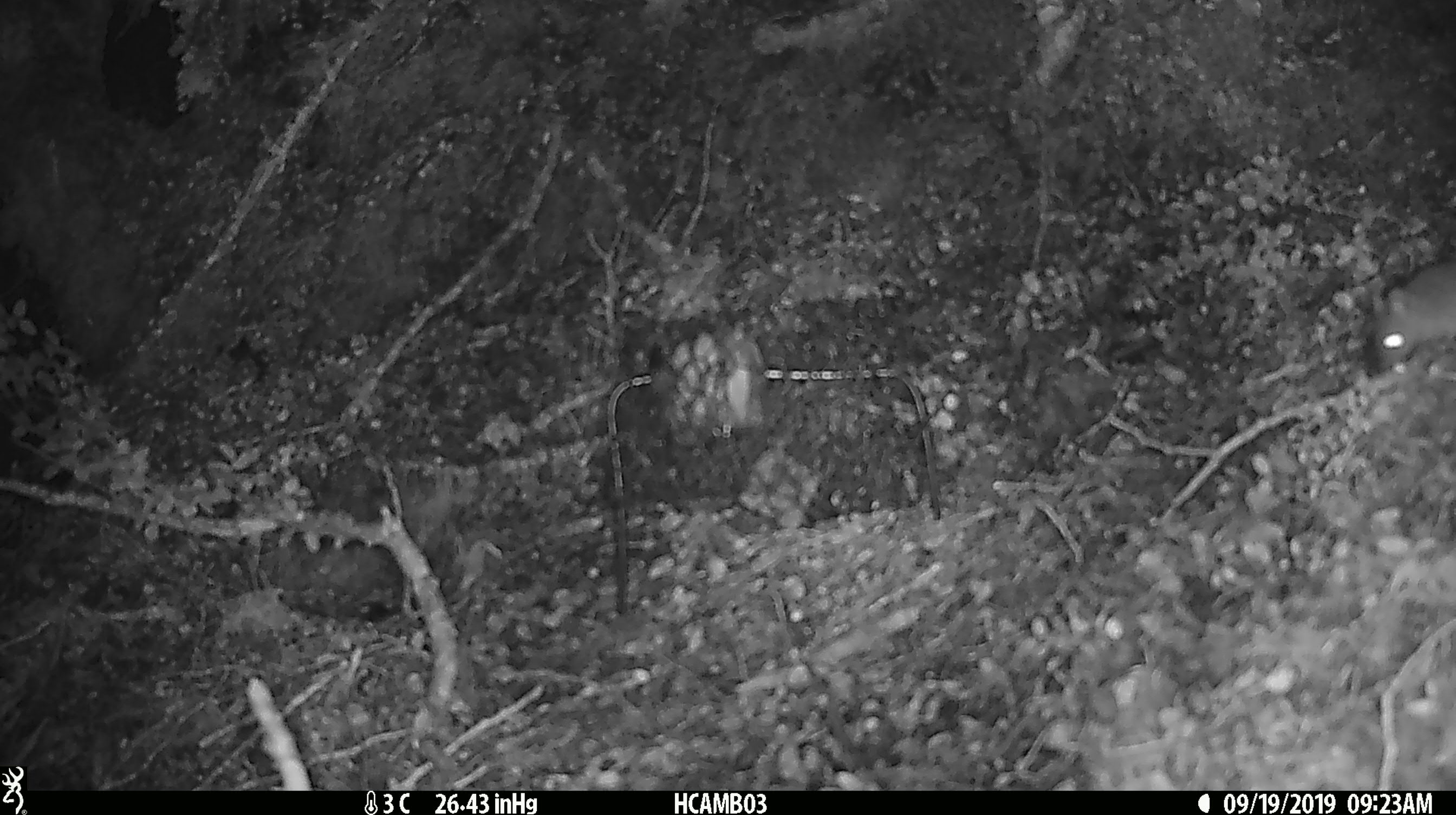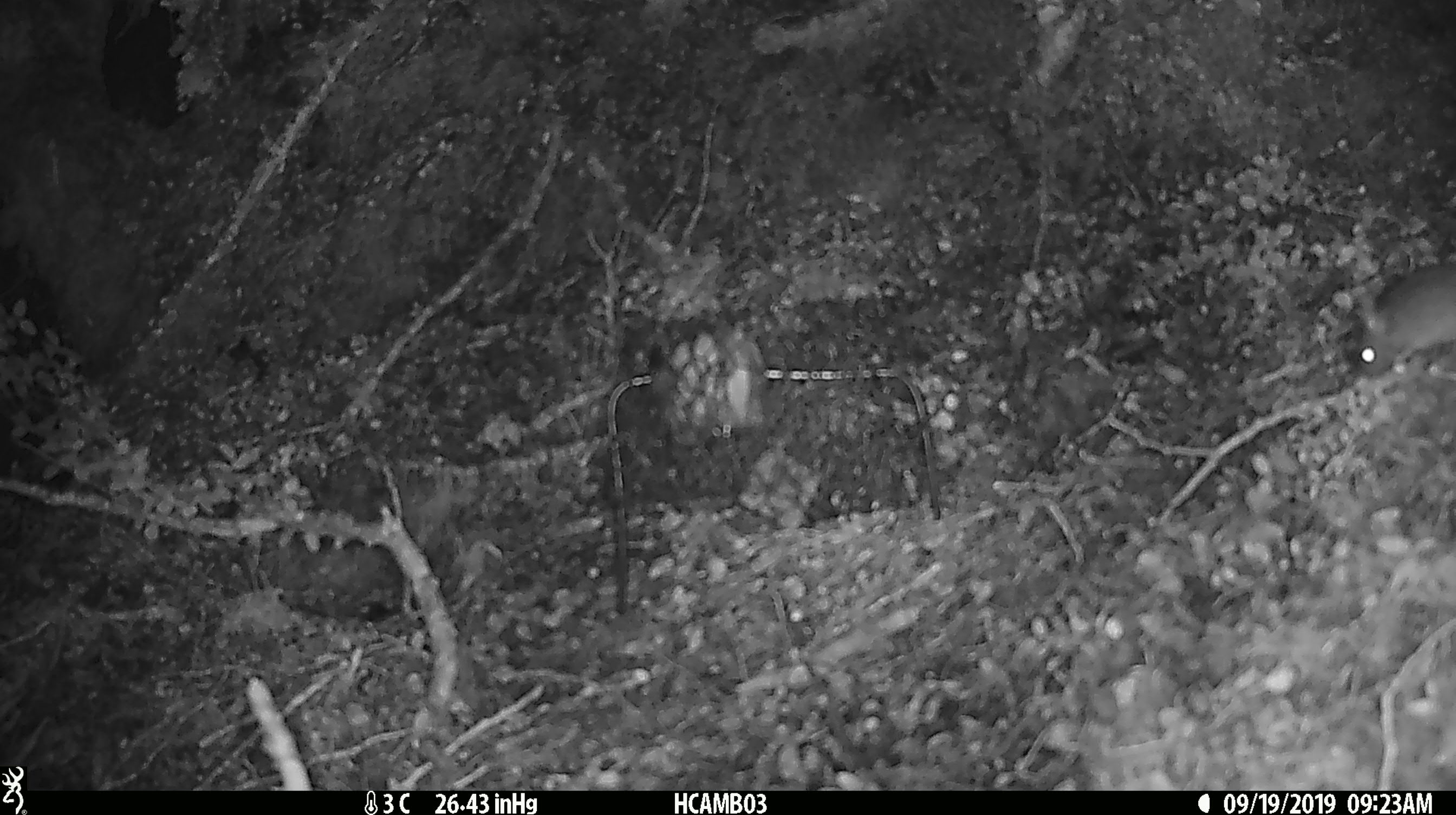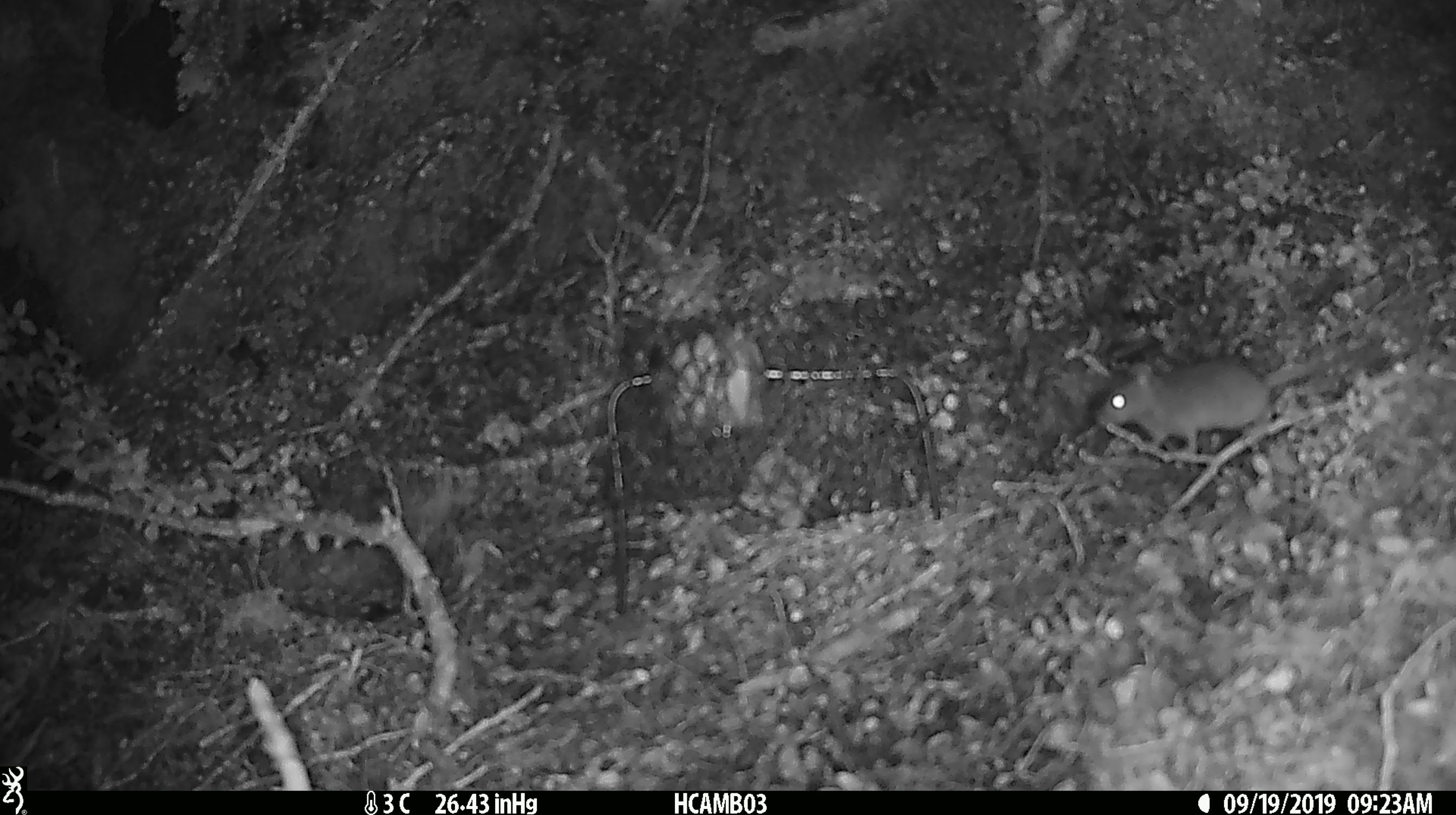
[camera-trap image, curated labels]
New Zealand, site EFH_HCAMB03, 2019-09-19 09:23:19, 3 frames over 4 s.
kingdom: Animalia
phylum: Chordata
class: Mammalia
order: Rodentia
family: Muridae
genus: Mus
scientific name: Mus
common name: mouse